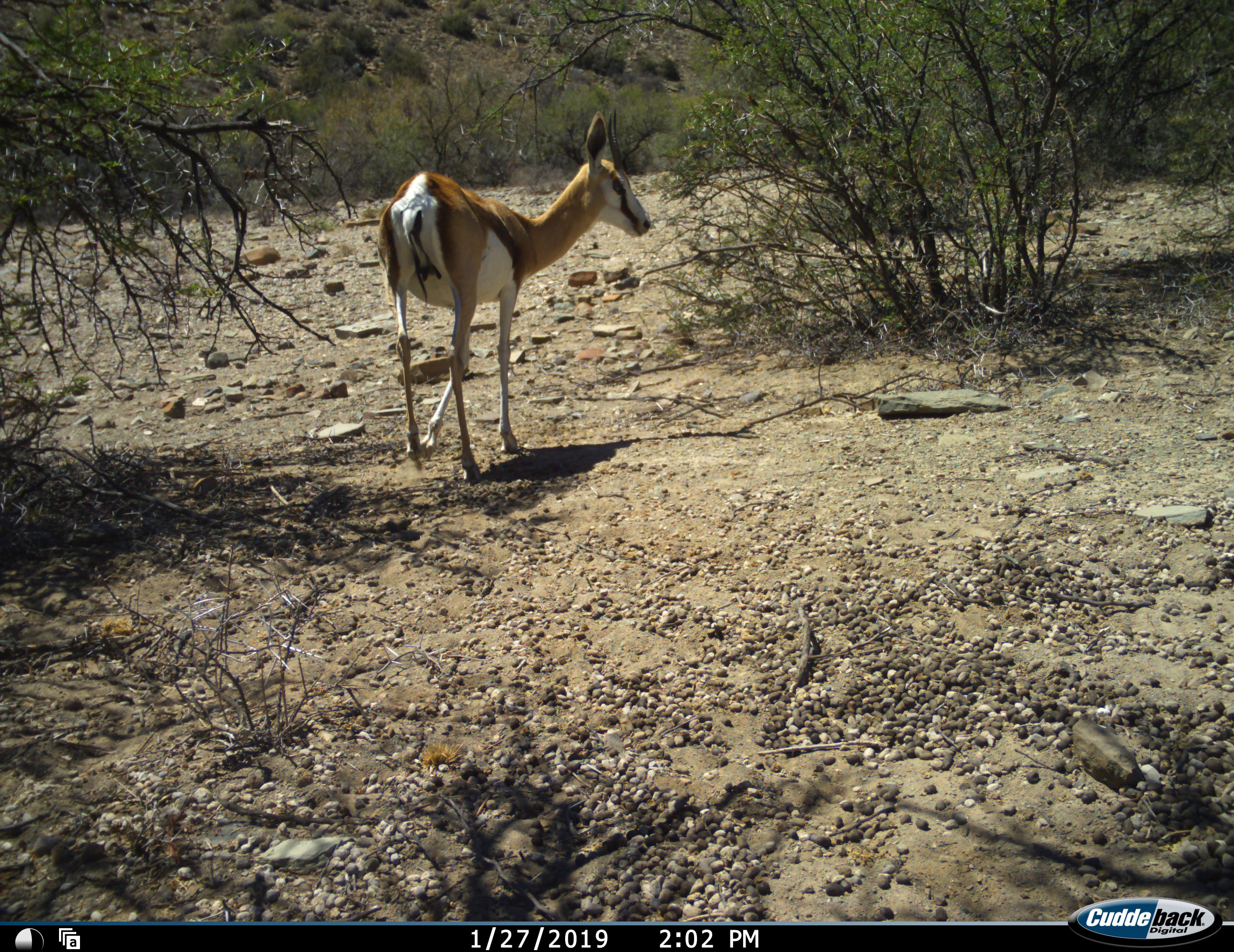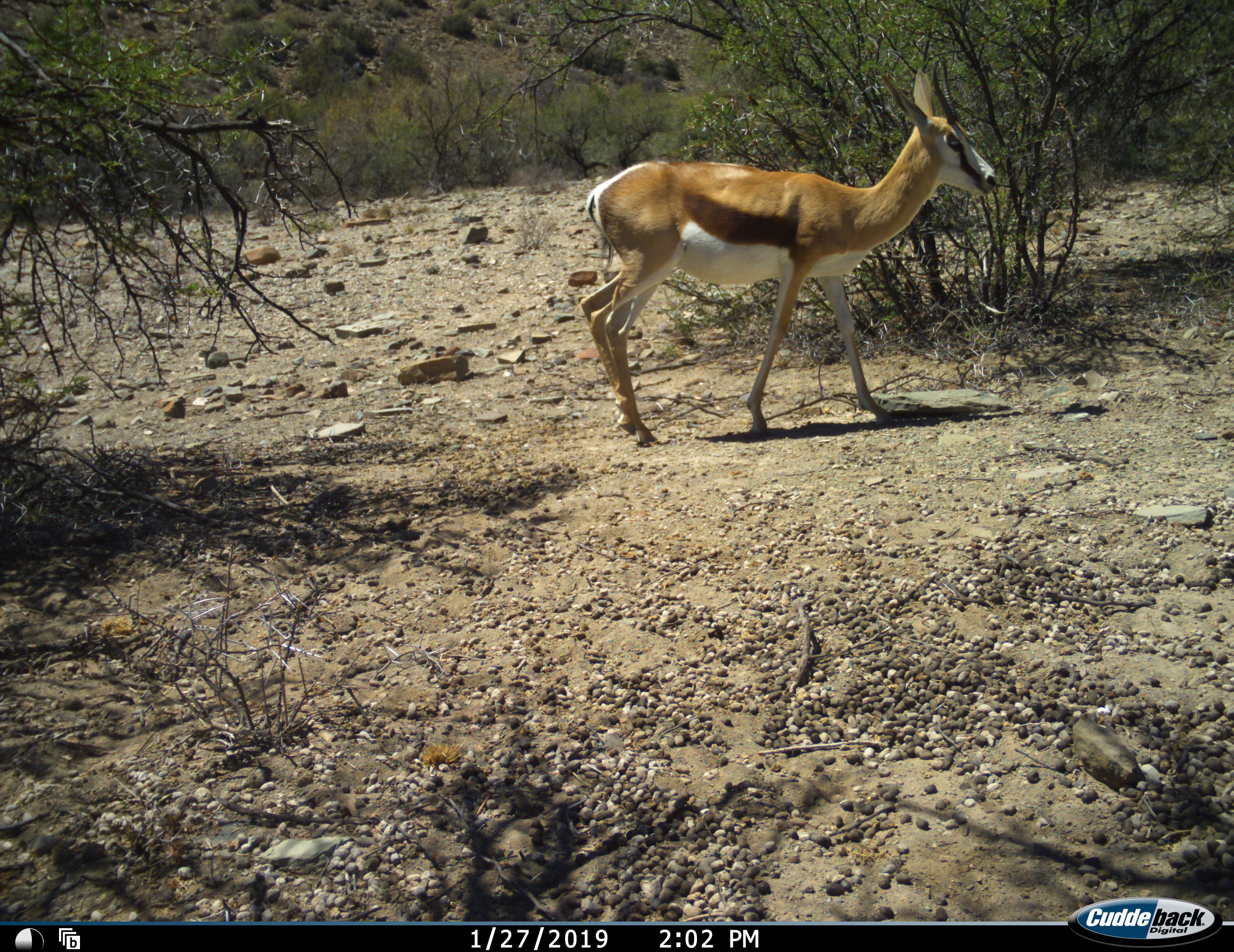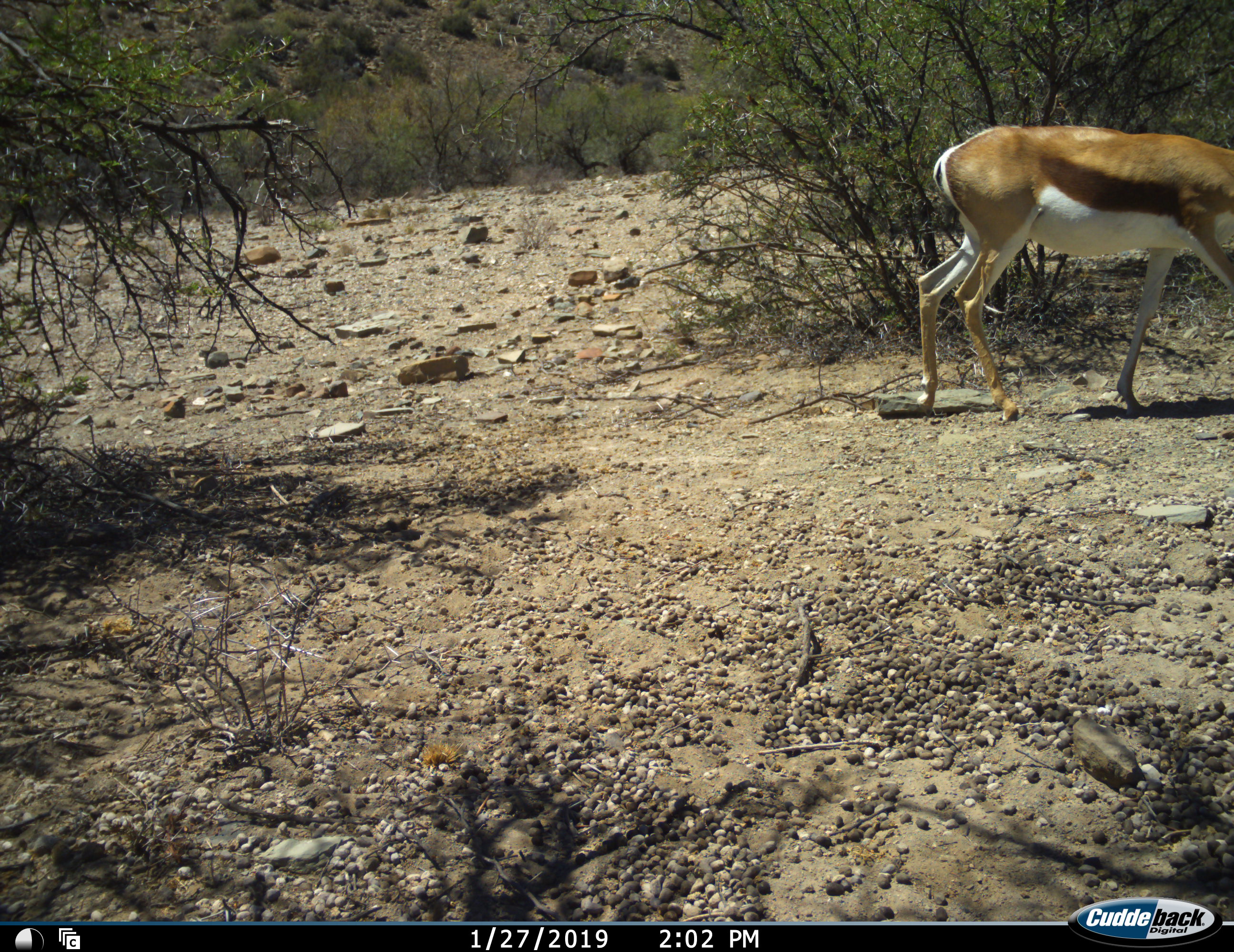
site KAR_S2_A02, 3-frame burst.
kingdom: Animalia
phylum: Chordata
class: Mammalia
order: Artiodactyla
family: Bovidae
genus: Antidorcas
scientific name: Antidorcas marsupialis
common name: springbok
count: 1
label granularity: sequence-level